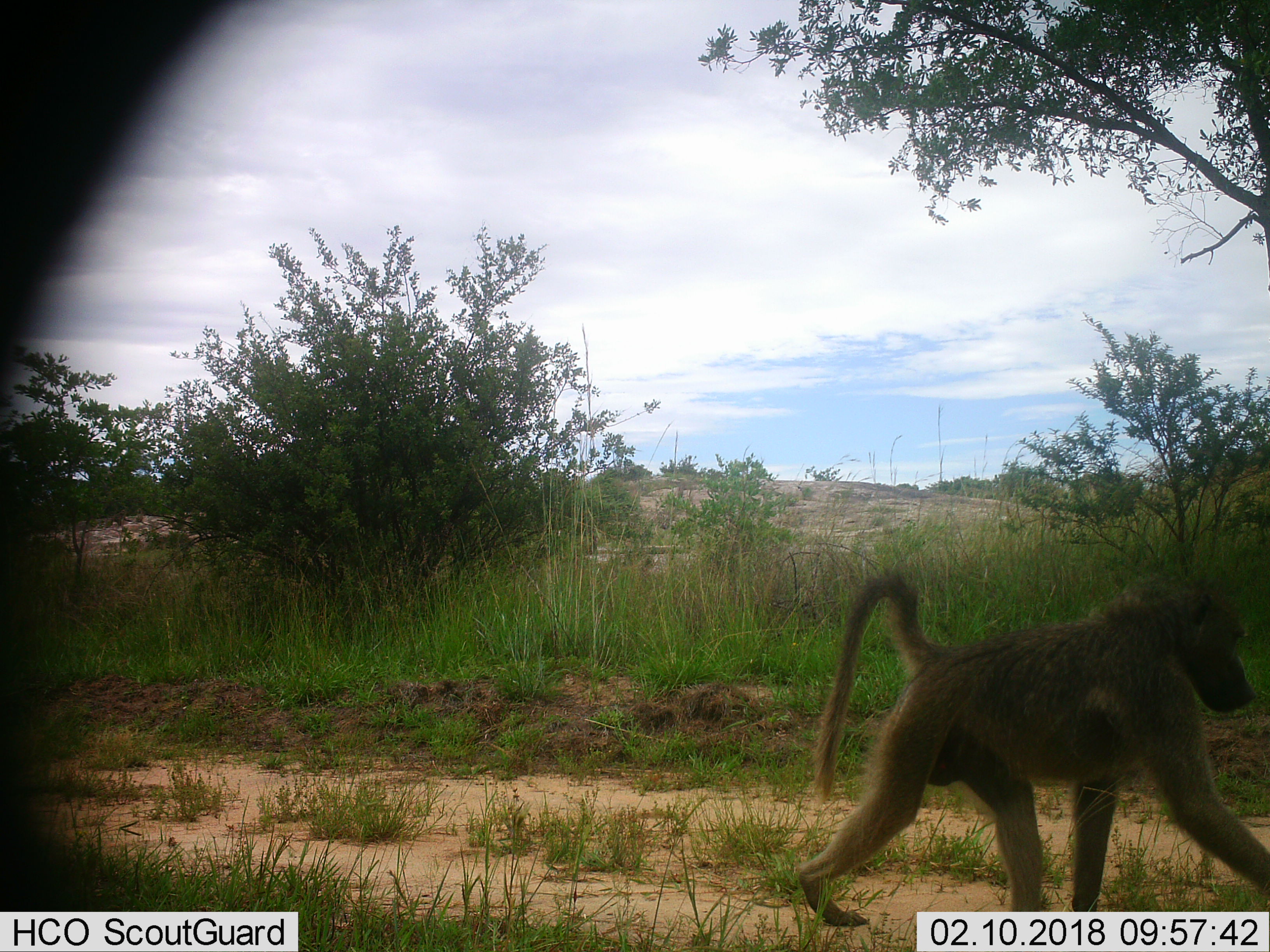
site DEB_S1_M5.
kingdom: Animalia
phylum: Chordata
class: Mammalia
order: Primates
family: Cercopithecidae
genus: Papio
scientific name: Papio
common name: baboon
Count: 1.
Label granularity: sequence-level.